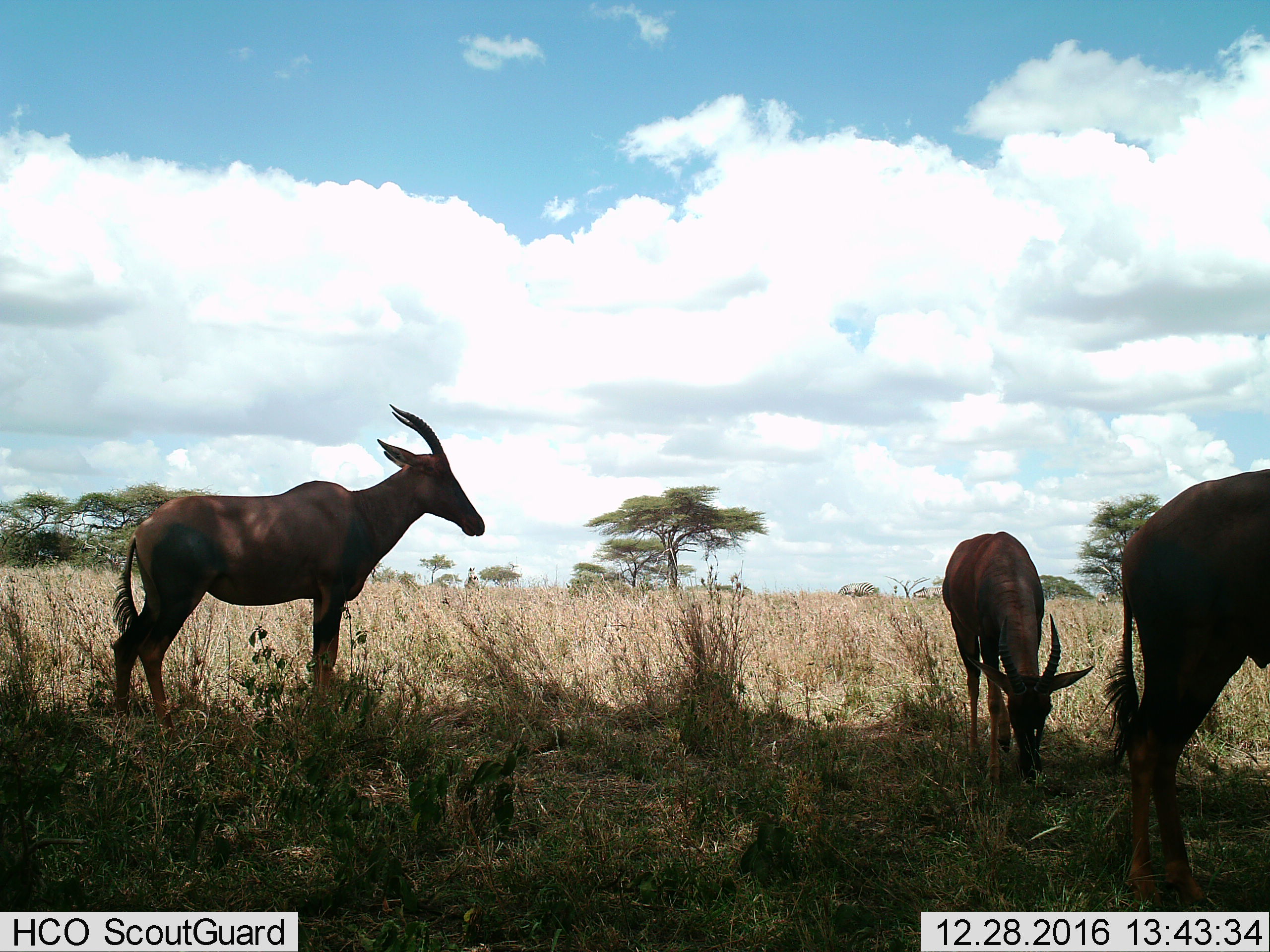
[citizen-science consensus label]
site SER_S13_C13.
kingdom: Animalia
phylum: Chordata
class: Mammalia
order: Artiodactyla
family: Bovidae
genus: Damaliscus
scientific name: Damaliscus lunatus jimela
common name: topi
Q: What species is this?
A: Topi (Damaliscus lunatus jimela).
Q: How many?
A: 3.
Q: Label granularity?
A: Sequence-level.